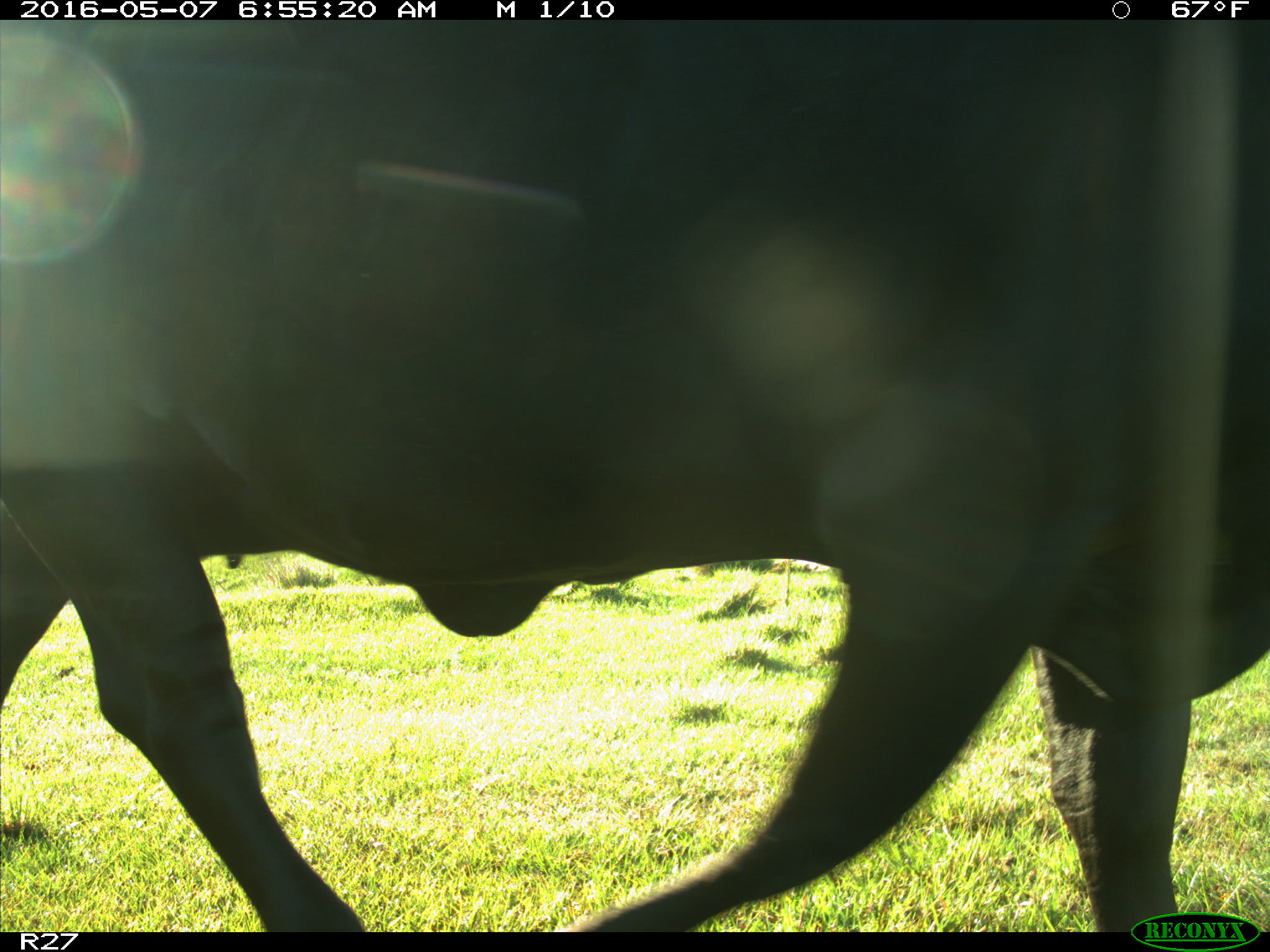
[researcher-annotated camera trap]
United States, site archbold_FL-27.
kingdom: Animalia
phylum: Chordata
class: Mammalia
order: Artiodactyla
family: Bovidae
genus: Bos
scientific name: Bos taurus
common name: domestic cow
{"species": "Bos taurus (domestic cow)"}